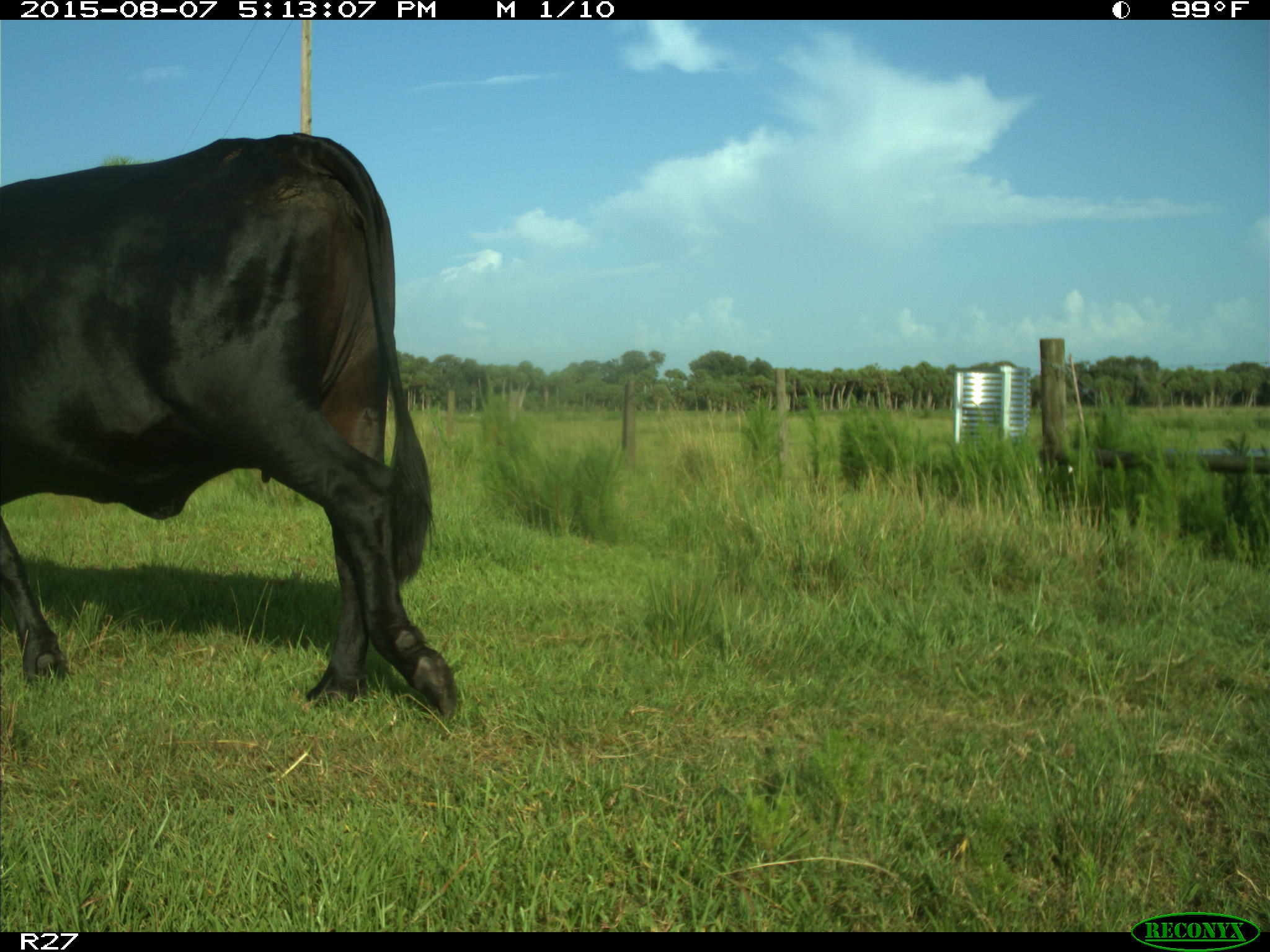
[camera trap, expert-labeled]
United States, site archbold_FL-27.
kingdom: Animalia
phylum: Chordata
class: Mammalia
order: Artiodactyla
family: Bovidae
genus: Bos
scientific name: Bos taurus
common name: domestic cow